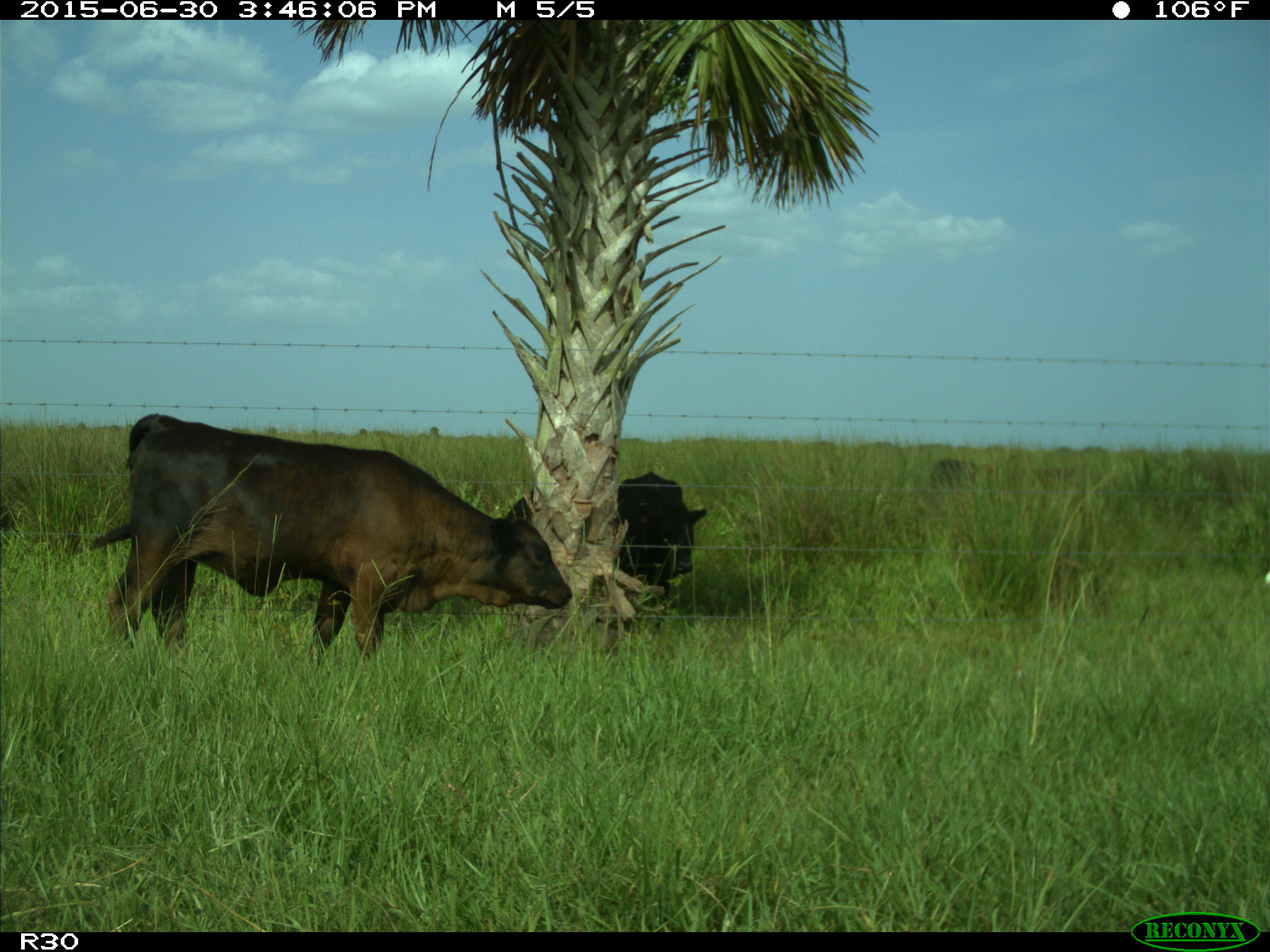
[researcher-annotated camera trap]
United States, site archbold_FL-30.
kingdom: Animalia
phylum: Chordata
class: Mammalia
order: Artiodactyla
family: Bovidae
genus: Bos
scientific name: Bos taurus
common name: domestic cow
Bos taurus (domestic cow).